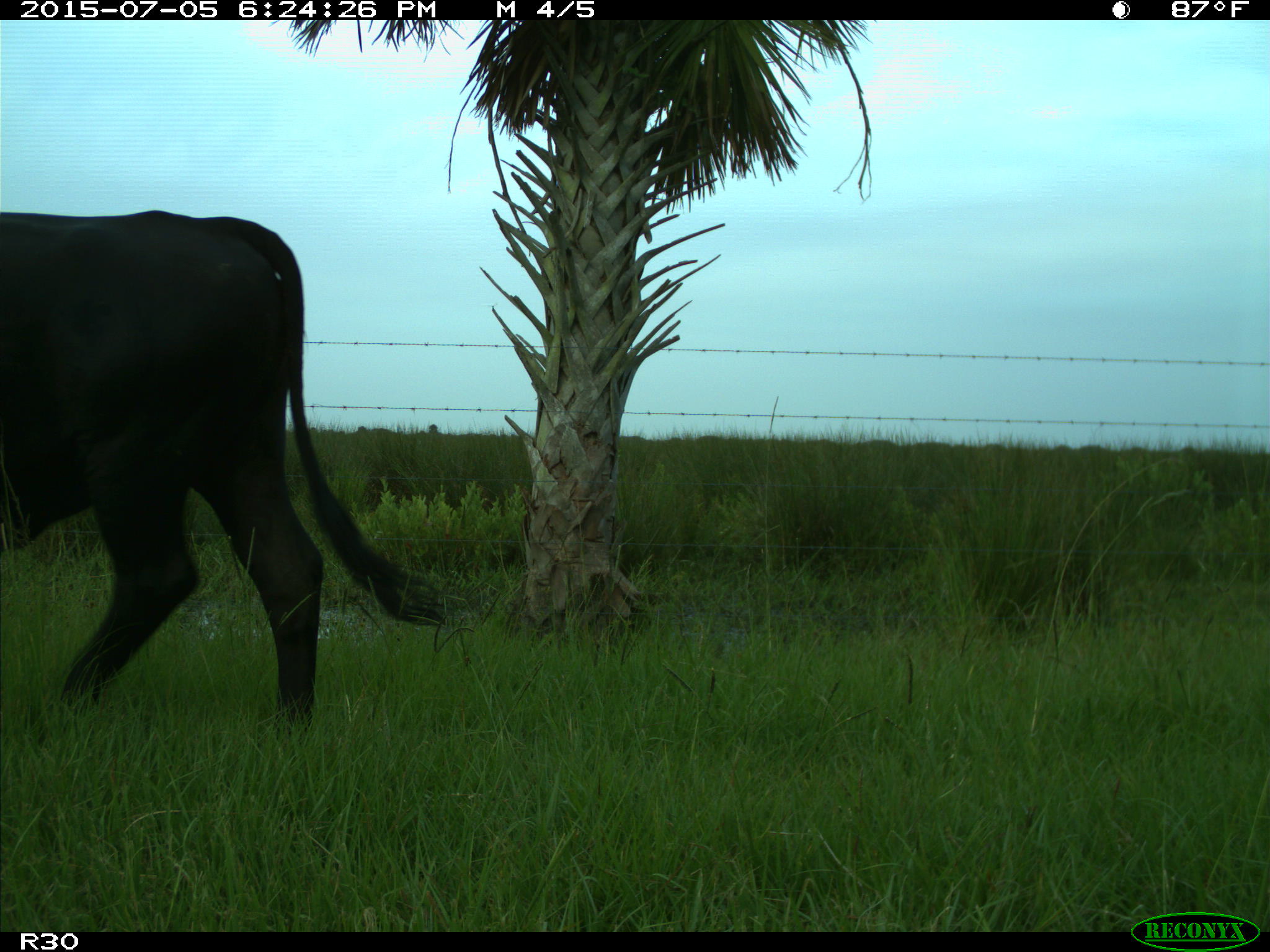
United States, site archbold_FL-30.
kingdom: Animalia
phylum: Chordata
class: Mammalia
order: Artiodactyla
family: Bovidae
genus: Bos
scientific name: Bos taurus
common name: domestic cow